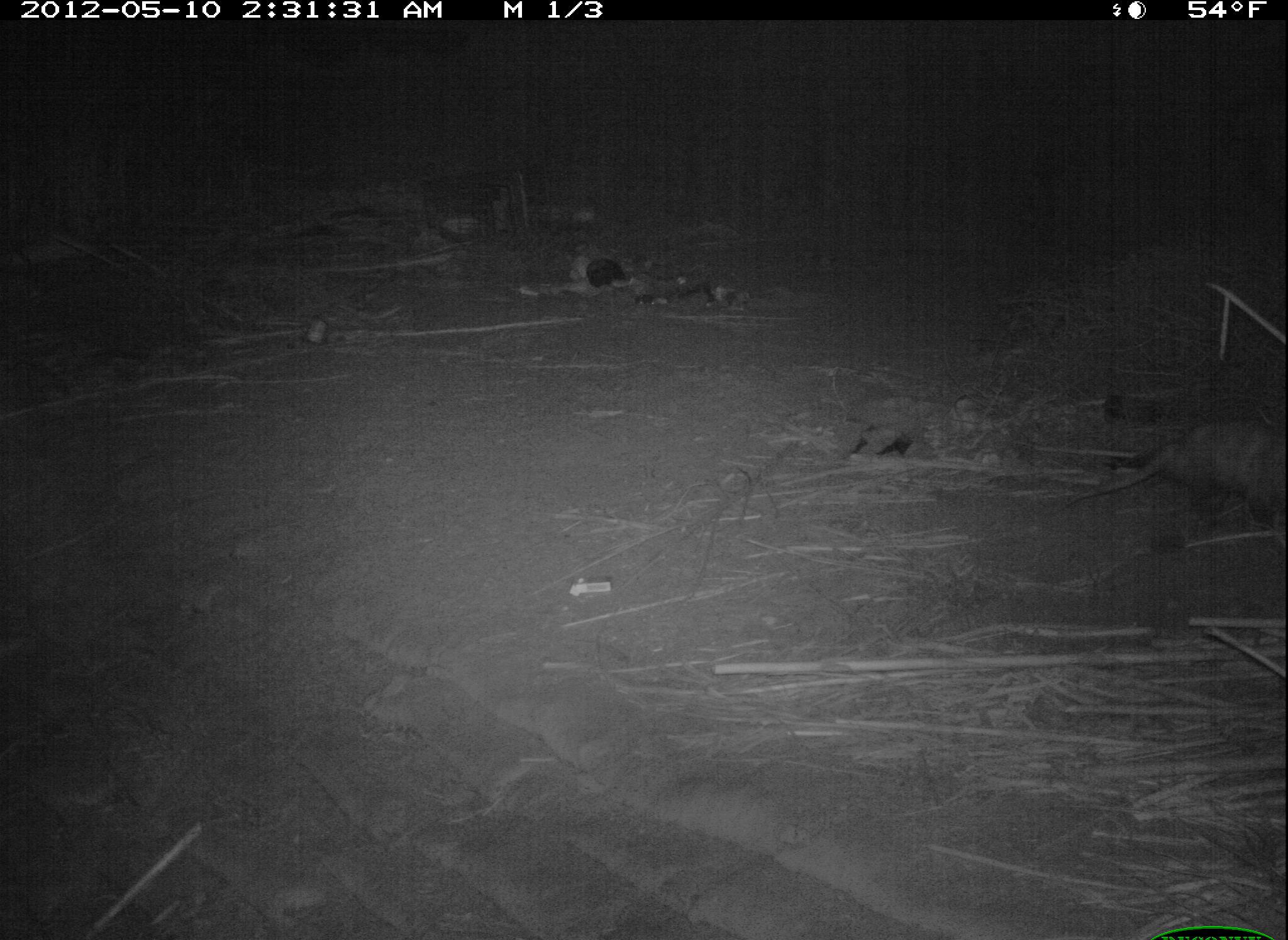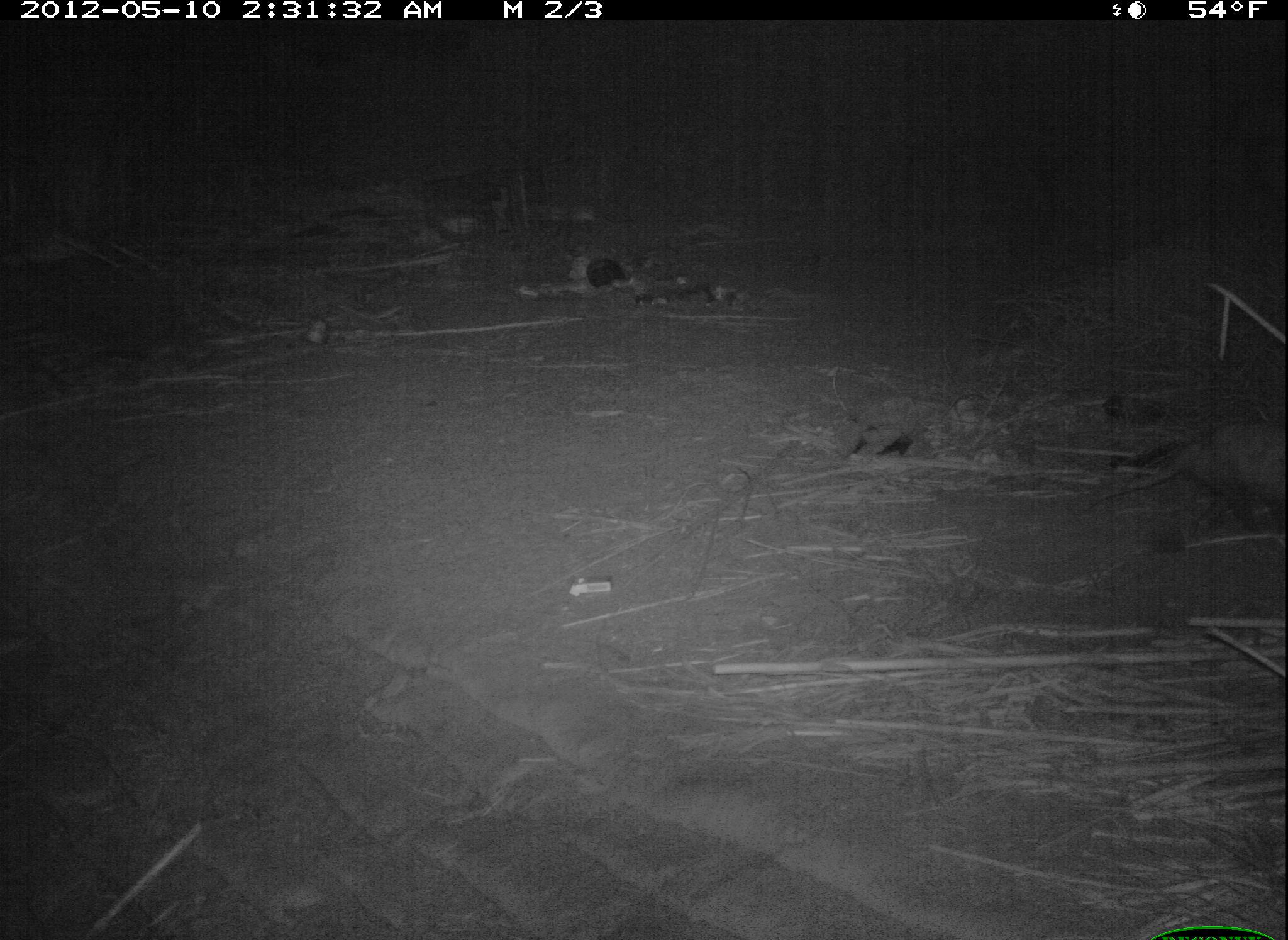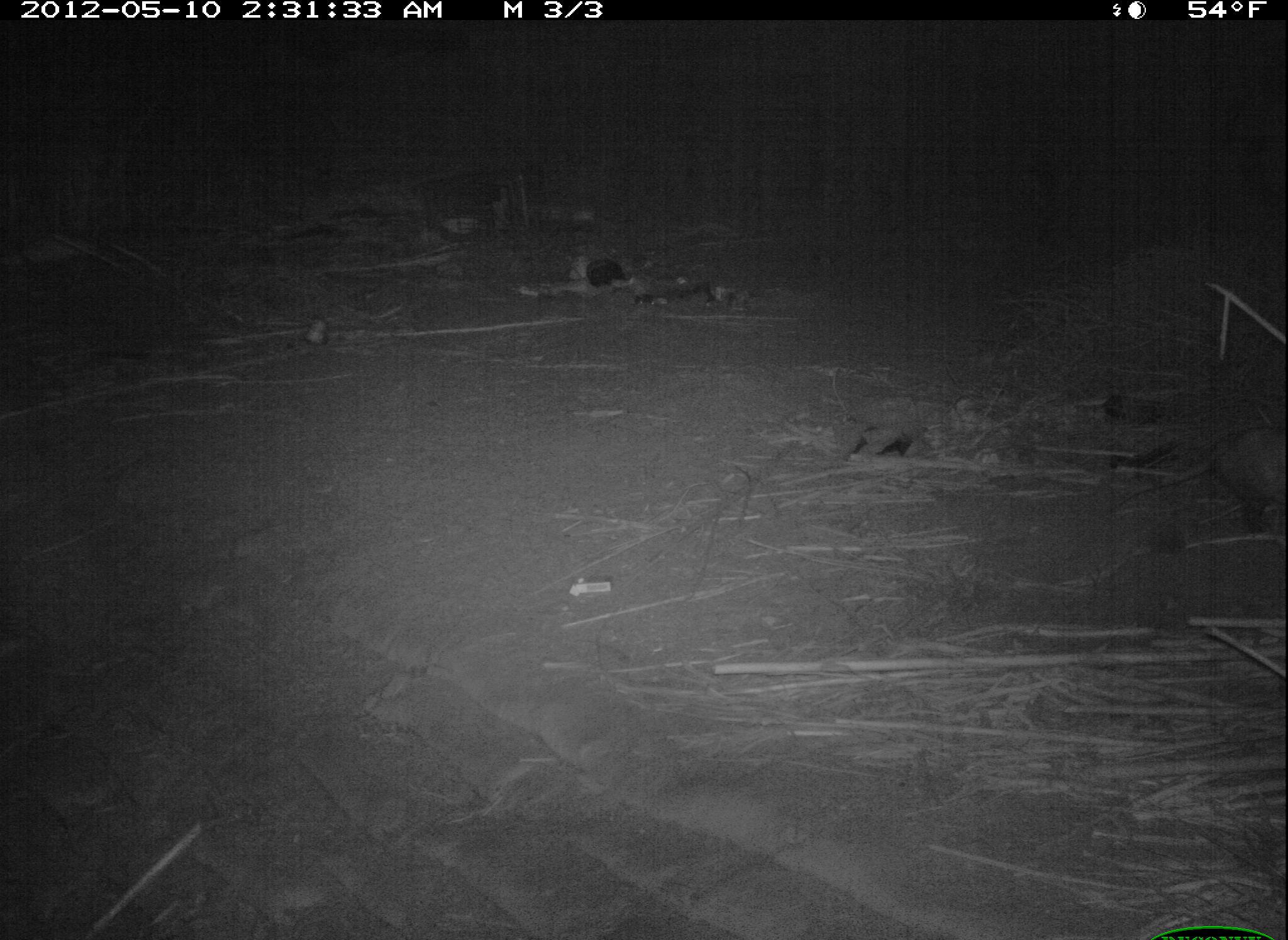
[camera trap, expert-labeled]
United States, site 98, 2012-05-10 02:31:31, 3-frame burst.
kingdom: Animalia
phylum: Chordata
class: Mammalia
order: Didelphimorphia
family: Didelphidae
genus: Didelphis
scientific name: Didelphis virginiana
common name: virginia opossum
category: opossum